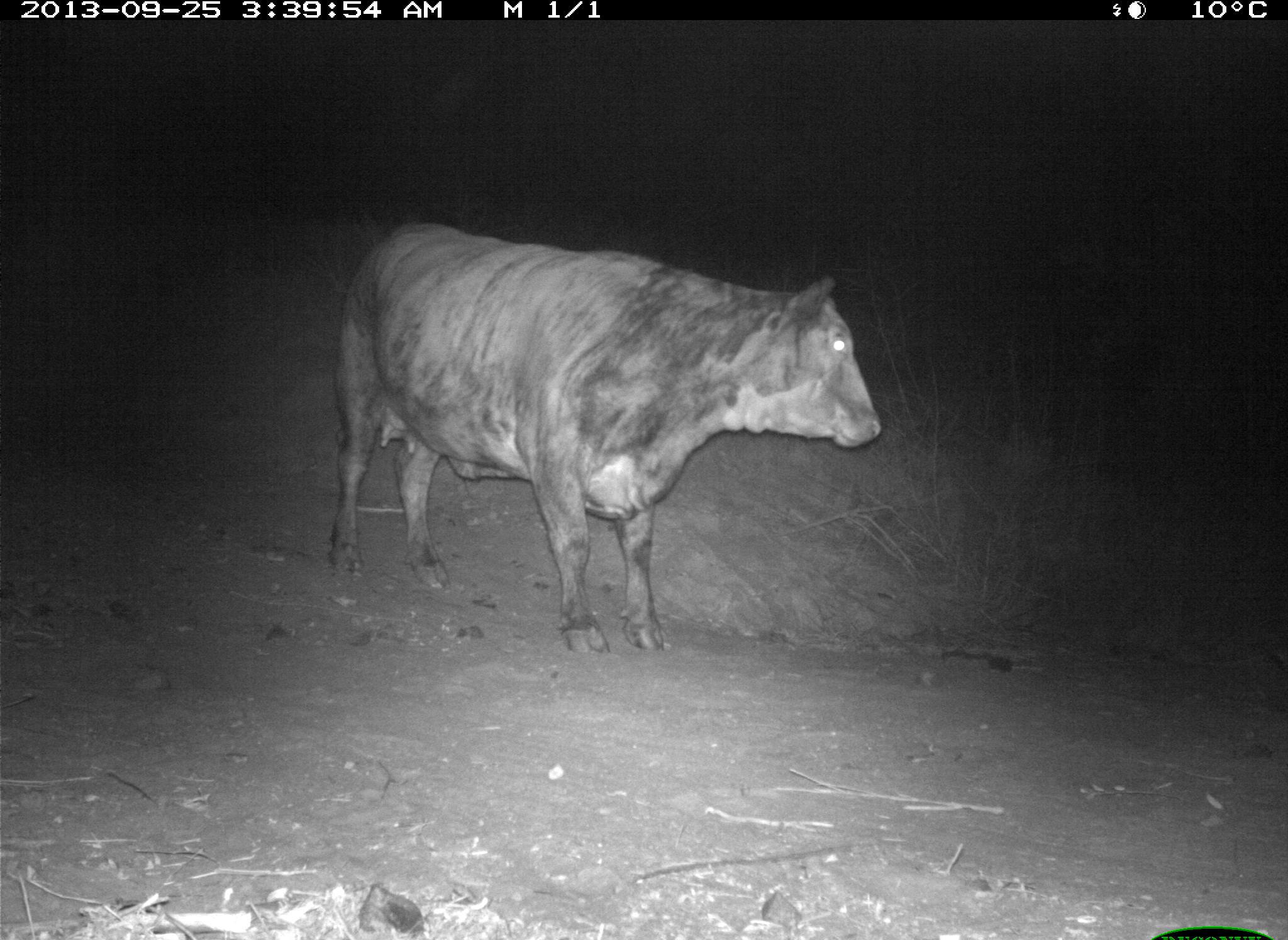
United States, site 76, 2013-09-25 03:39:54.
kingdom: Animalia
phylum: Chordata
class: Mammalia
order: Artiodactyla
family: Bovidae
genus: Bos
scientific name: Bos taurus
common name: cow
Cow (Bos taurus).